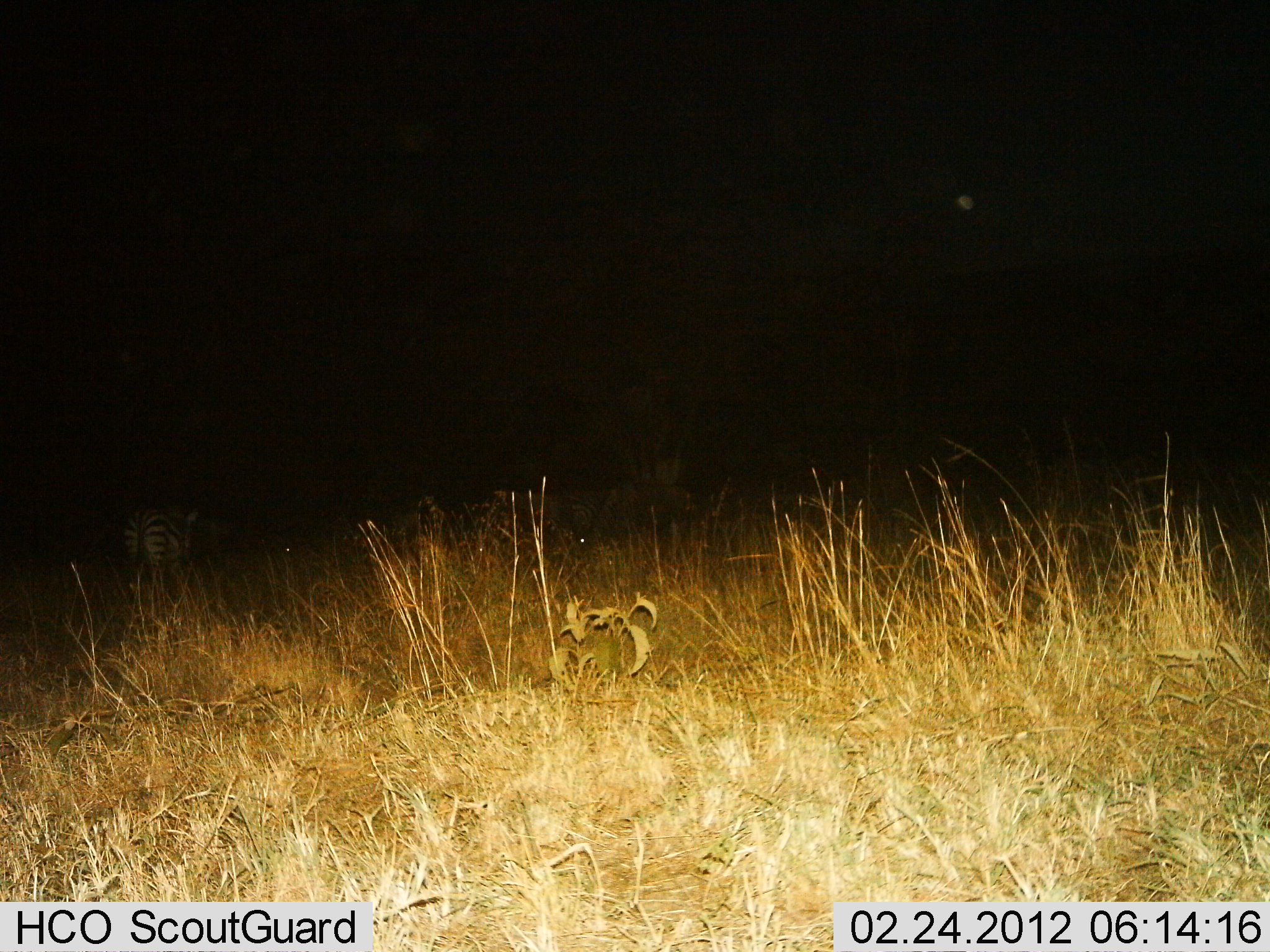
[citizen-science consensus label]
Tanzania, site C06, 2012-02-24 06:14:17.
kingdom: Animalia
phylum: Chordata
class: Mammalia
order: Perissodactyla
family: Equidae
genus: Equus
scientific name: Equus quagga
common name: plains zebra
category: zebra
Zebra (plains zebra) (Equus quagga), count 1. Behavior (volunteer vote fractions): standing 71%, resting 0%, moving 24%, interacting 0%. Young present (vote fraction): 0%. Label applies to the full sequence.